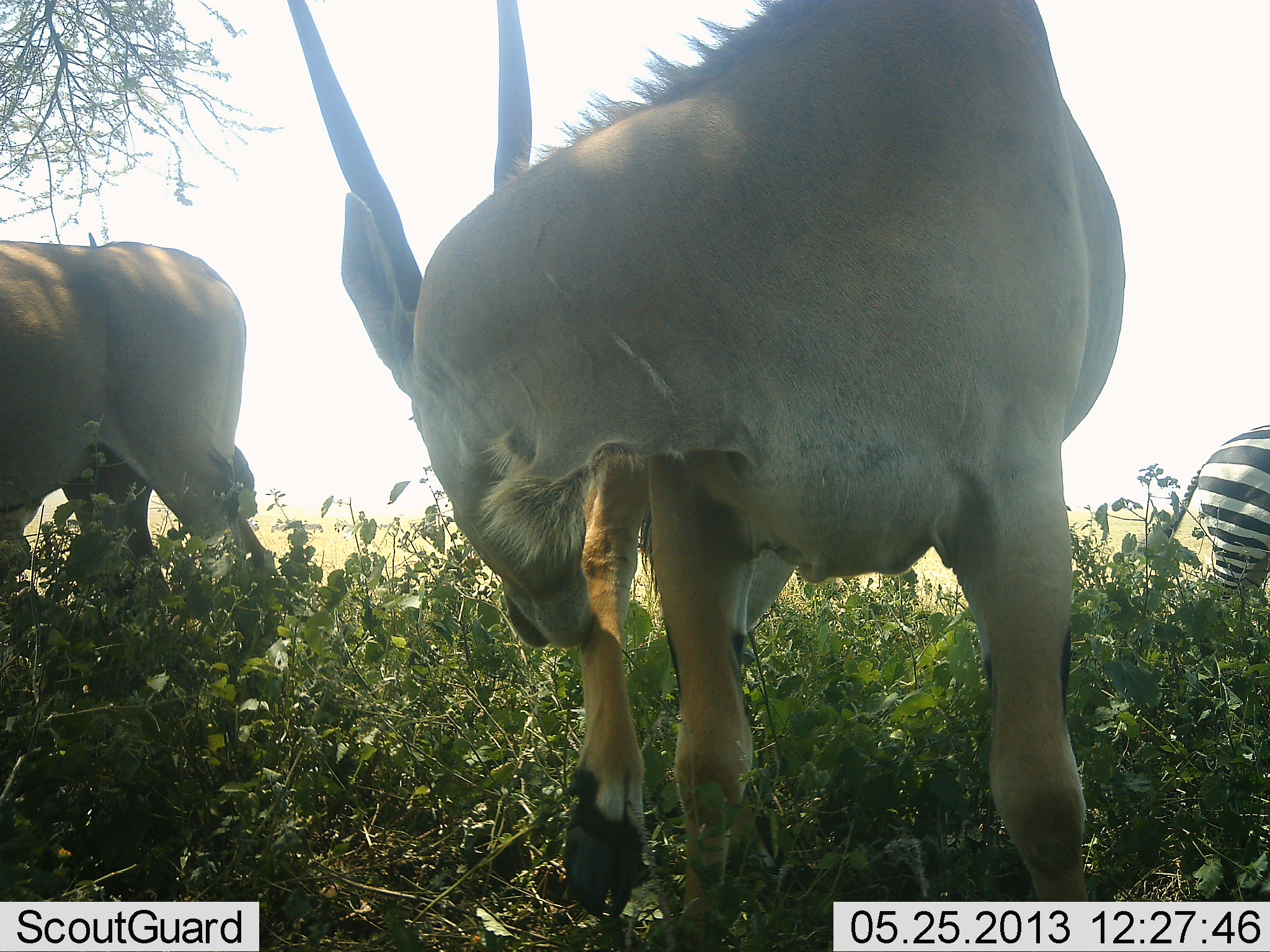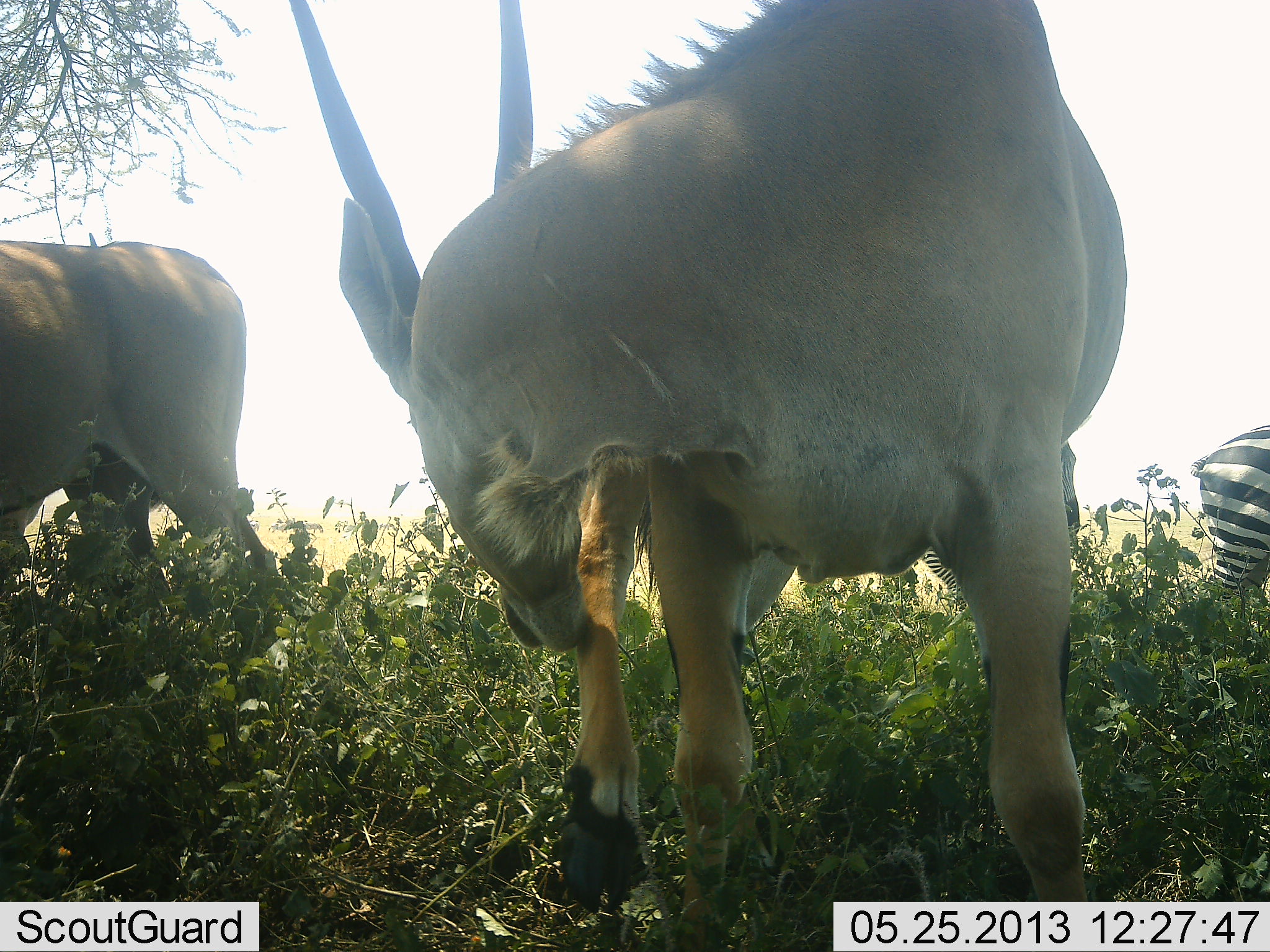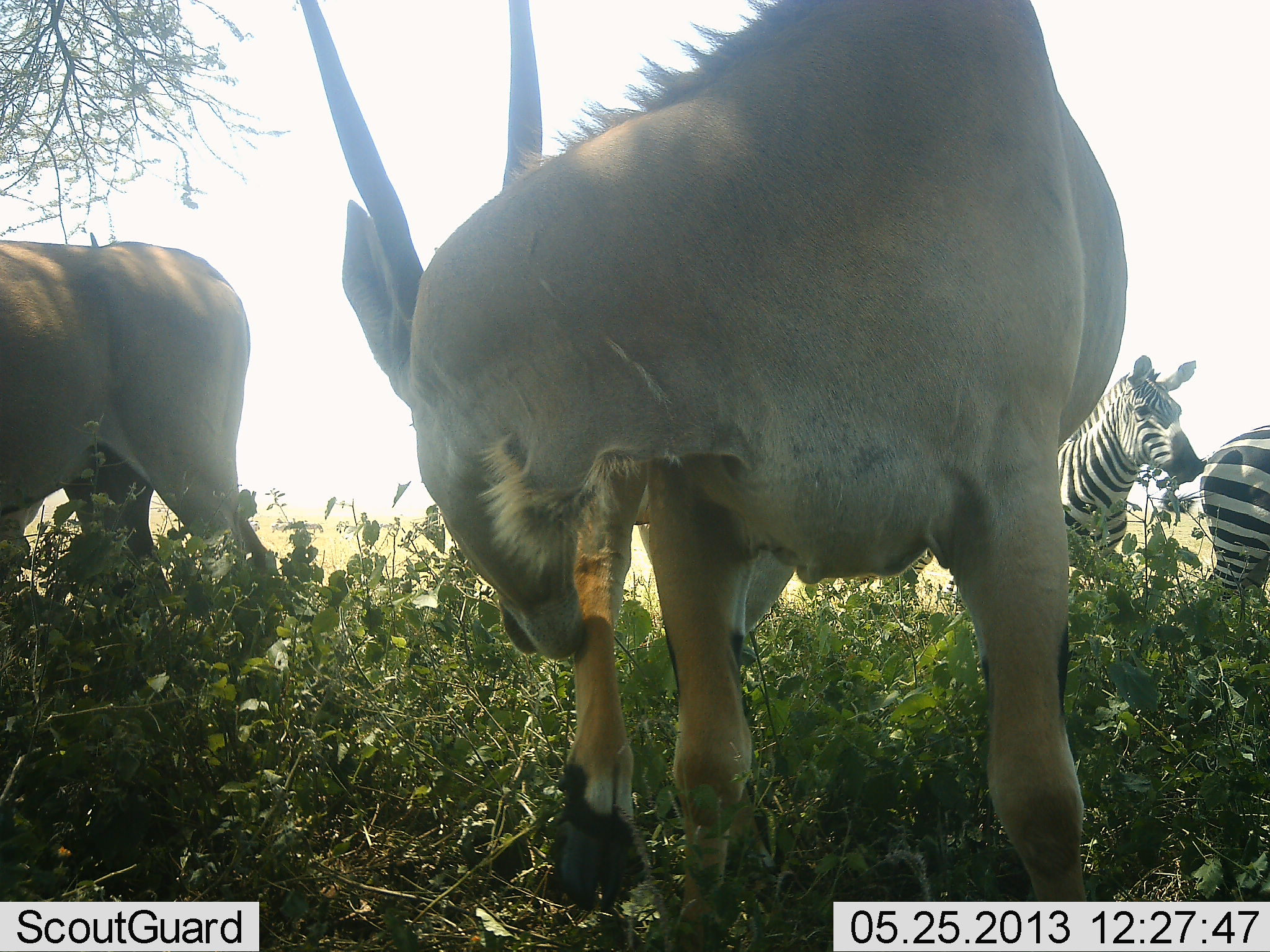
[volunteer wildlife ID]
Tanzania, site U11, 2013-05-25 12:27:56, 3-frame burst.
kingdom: Animalia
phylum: Chordata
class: Mammalia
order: Artiodactyla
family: Bovidae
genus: Tragelaphus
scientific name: Tragelaphus oryx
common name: eland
Eland (Tragelaphus oryx), count 2. Behavior (volunteer vote fractions): standing 92%, resting 0%, moving 0%, interacting 0%. Young present (vote fraction): 0%. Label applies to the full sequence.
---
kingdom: Animalia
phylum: Chordata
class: Mammalia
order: Perissodactyla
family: Equidae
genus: Equus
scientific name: Equus quagga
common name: plains zebra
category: zebra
Zebra (plains zebra) (Equus quagga), count 2. Behavior (volunteer vote fractions): standing 60%, resting 0%, moving 60%, interacting 0%. Young present (vote fraction): 0%. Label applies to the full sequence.